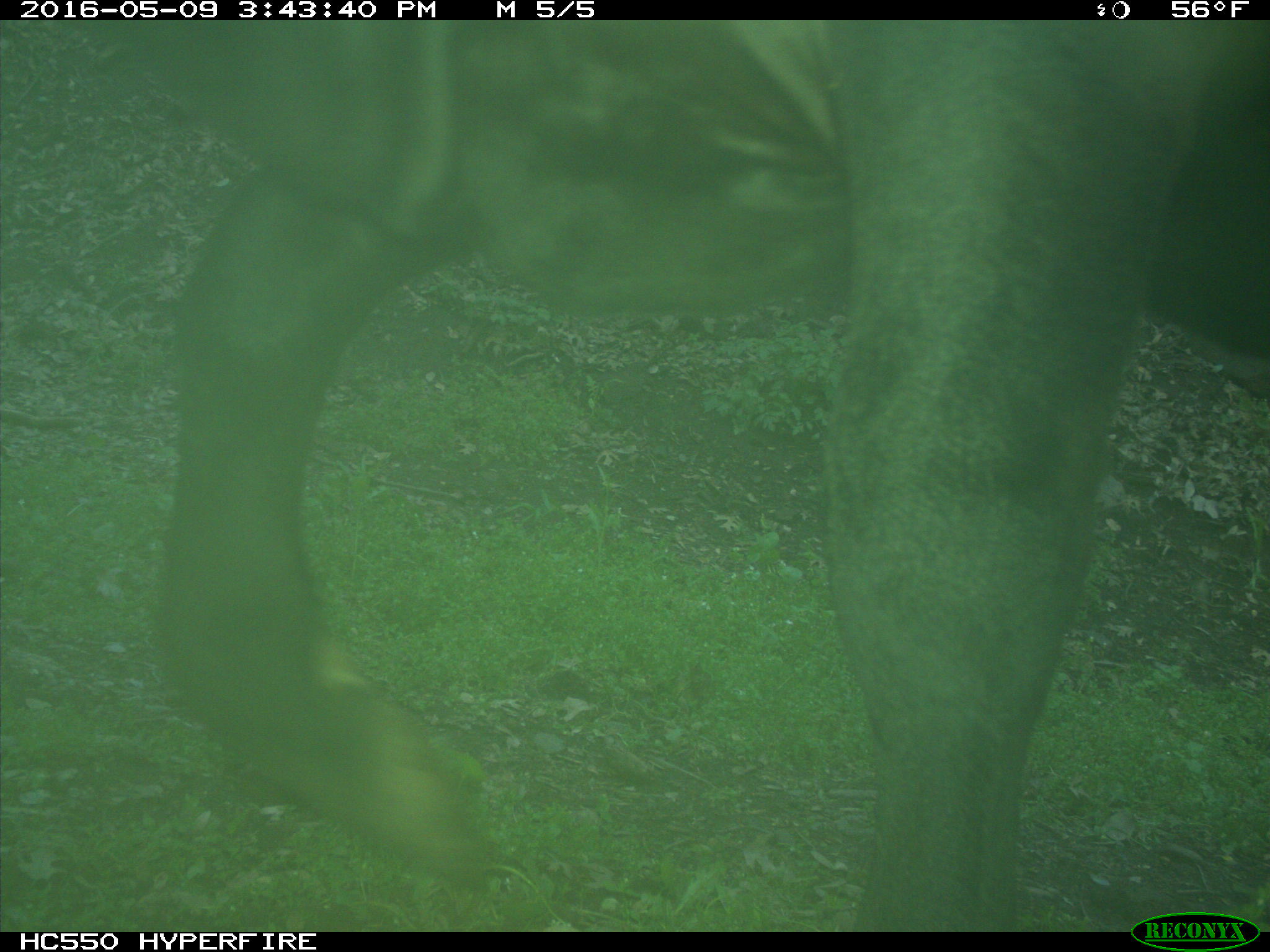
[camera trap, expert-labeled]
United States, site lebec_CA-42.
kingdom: Animalia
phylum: Chordata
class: Mammalia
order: Artiodactyla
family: Bovidae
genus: Bos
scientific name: Bos taurus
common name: domestic cow